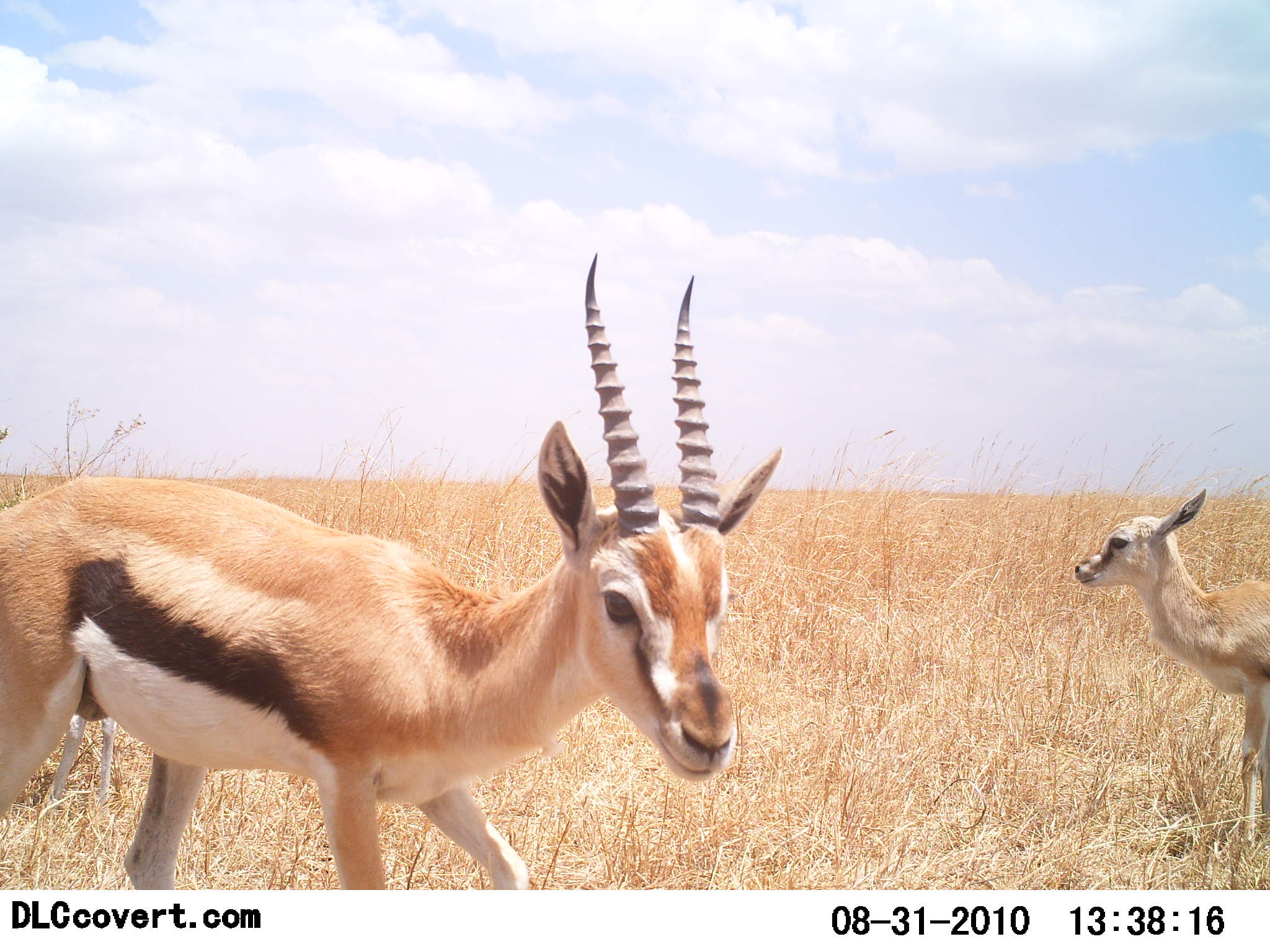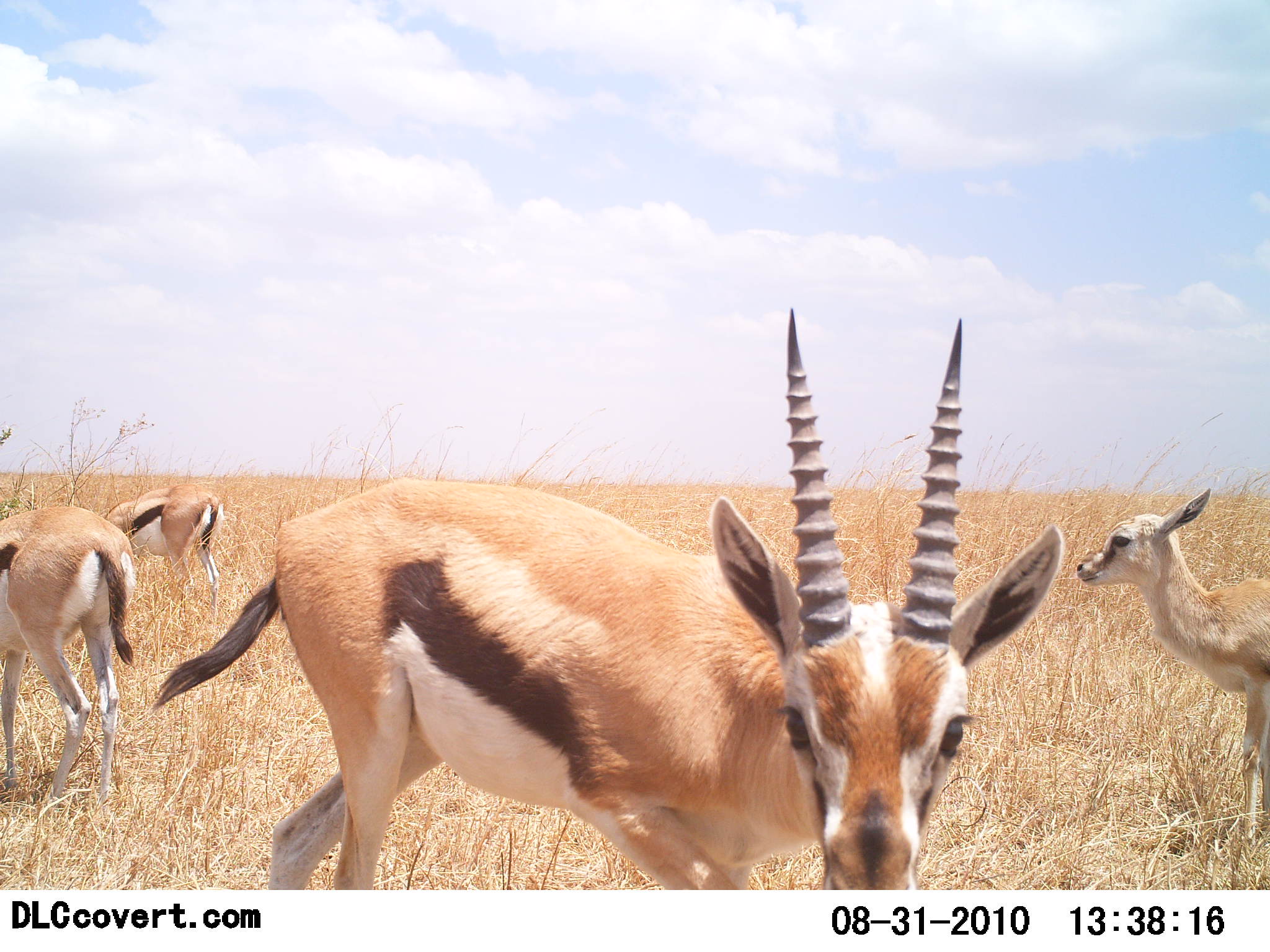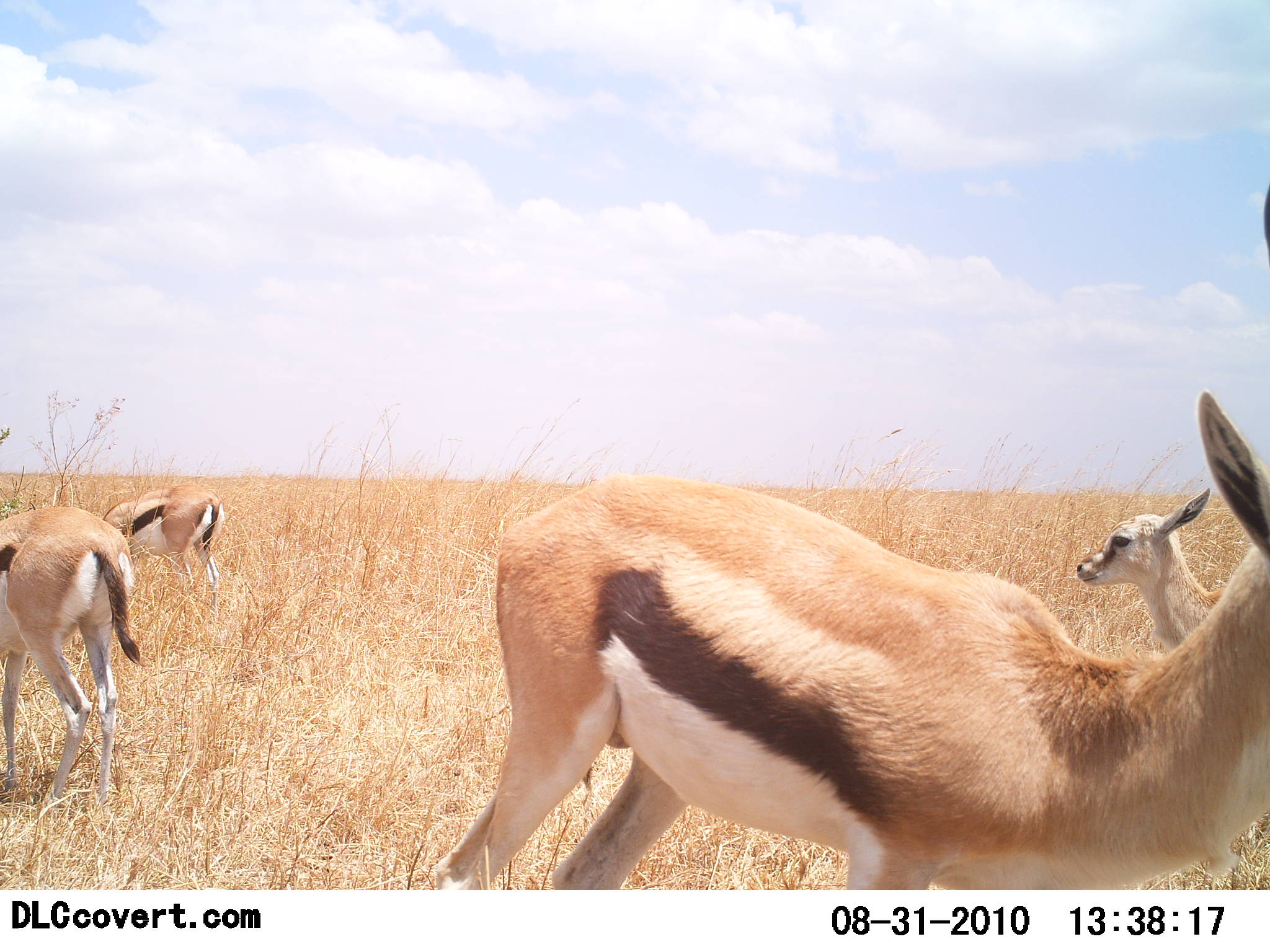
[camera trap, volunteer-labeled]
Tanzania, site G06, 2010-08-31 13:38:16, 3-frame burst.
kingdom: Animalia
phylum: Chordata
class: Mammalia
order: Artiodactyla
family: Bovidae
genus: Eudorcas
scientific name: Eudorcas thomsonii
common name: thomson's gazelle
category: gazellethomsons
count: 4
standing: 70%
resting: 0%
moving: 50%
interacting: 5%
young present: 40%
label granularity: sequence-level